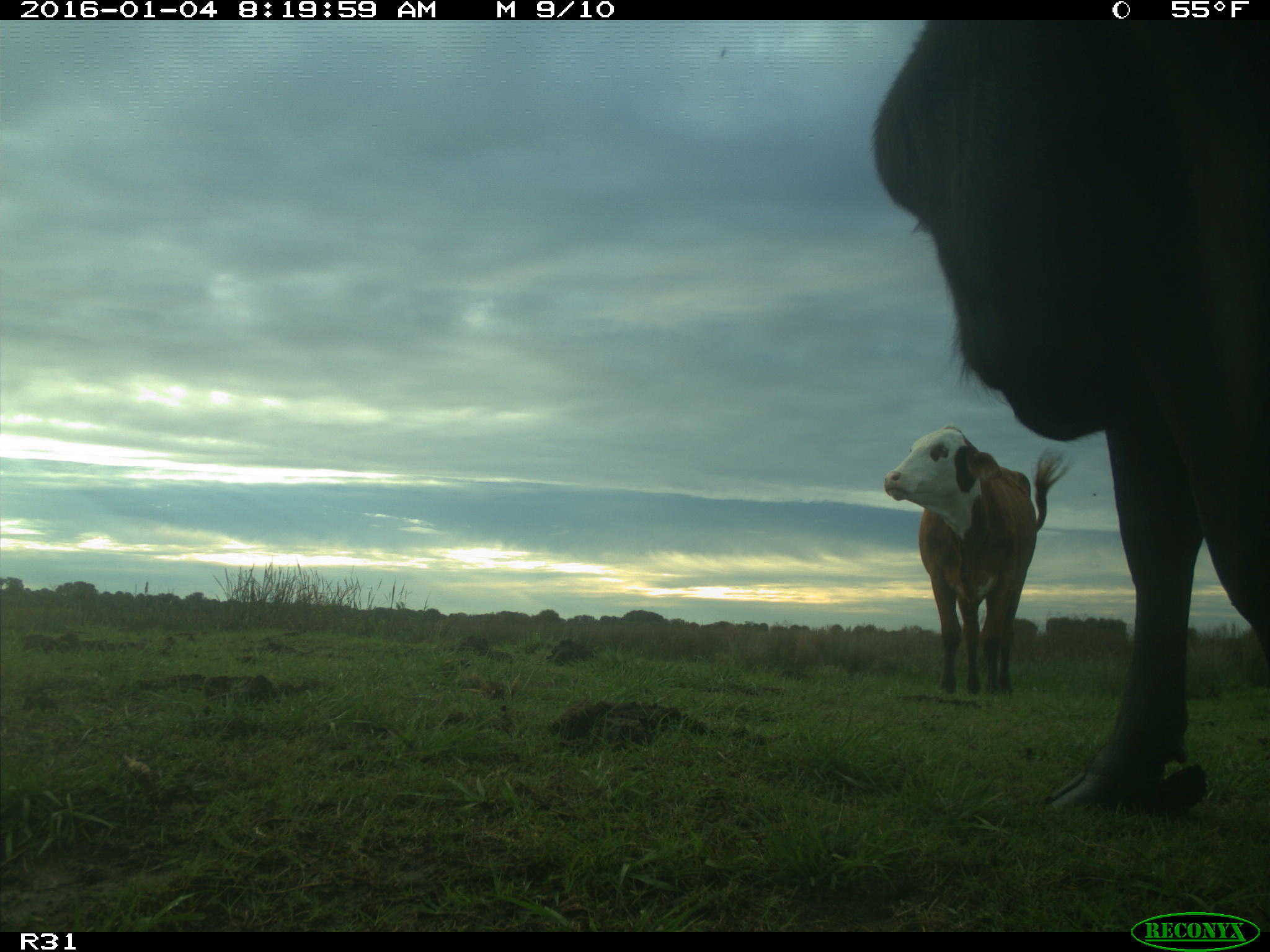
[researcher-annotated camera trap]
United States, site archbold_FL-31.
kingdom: Animalia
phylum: Chordata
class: Mammalia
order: Artiodactyla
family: Bovidae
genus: Bos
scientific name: Bos taurus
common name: domestic cow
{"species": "Bos taurus (domestic cow)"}